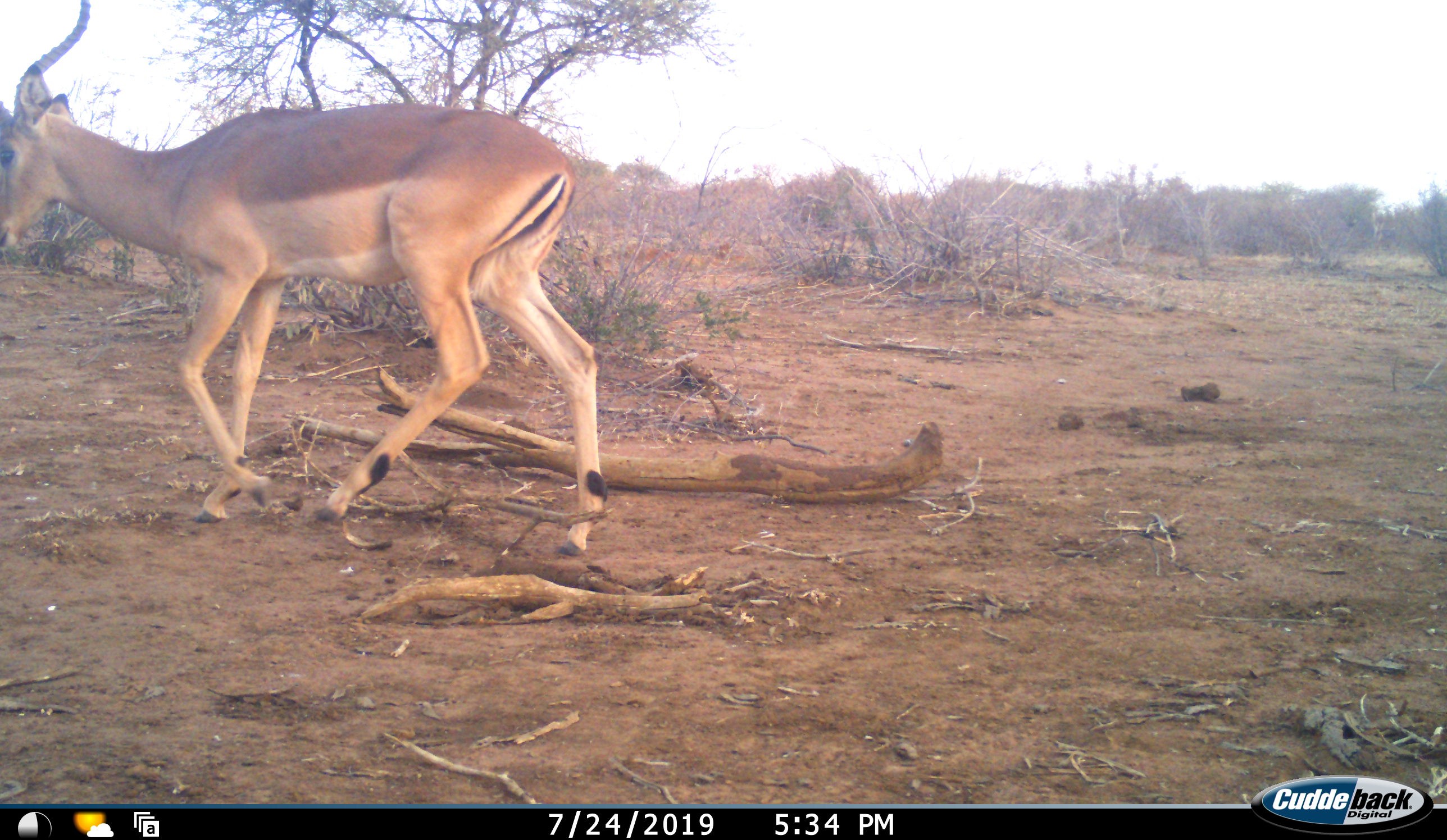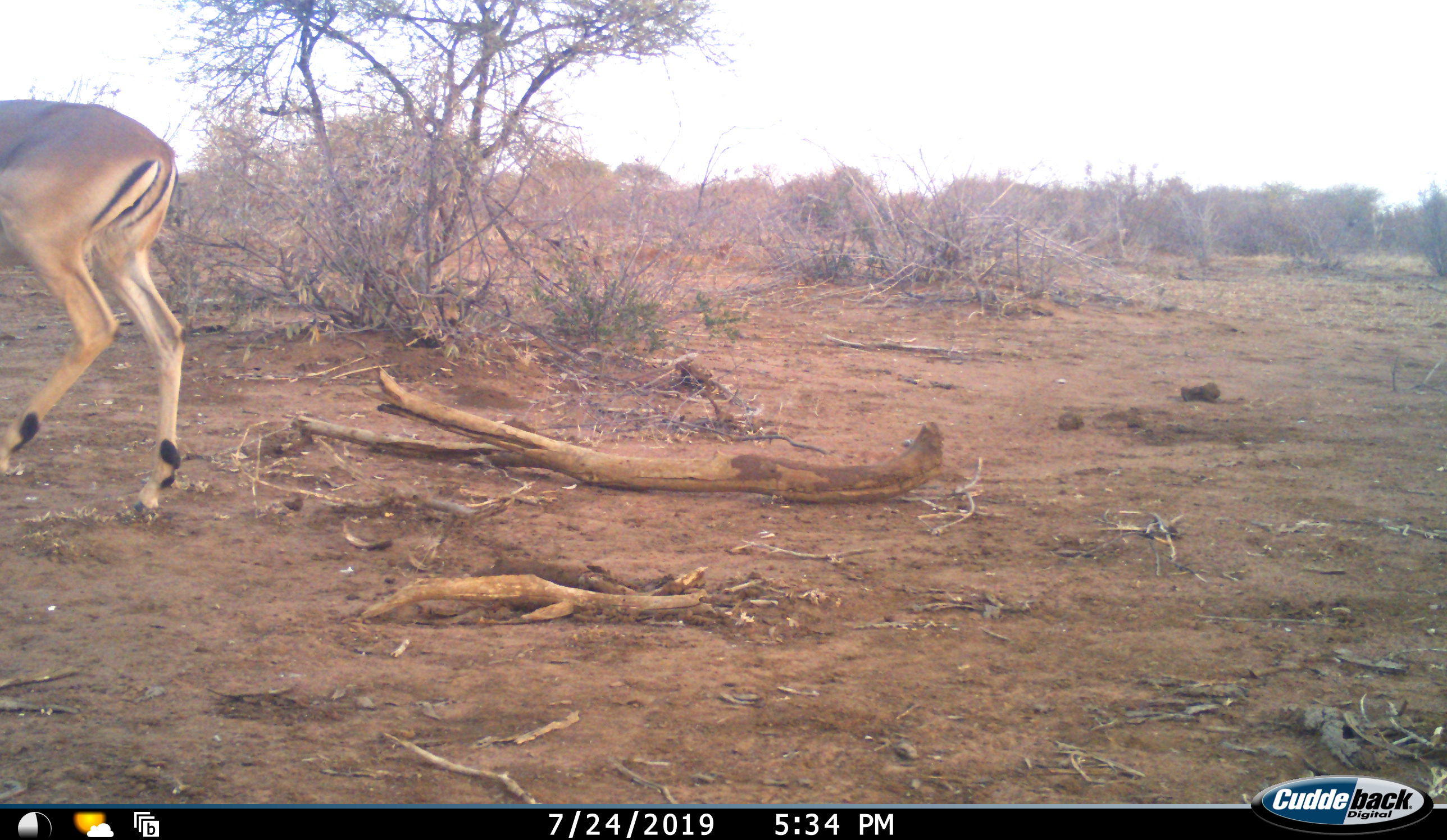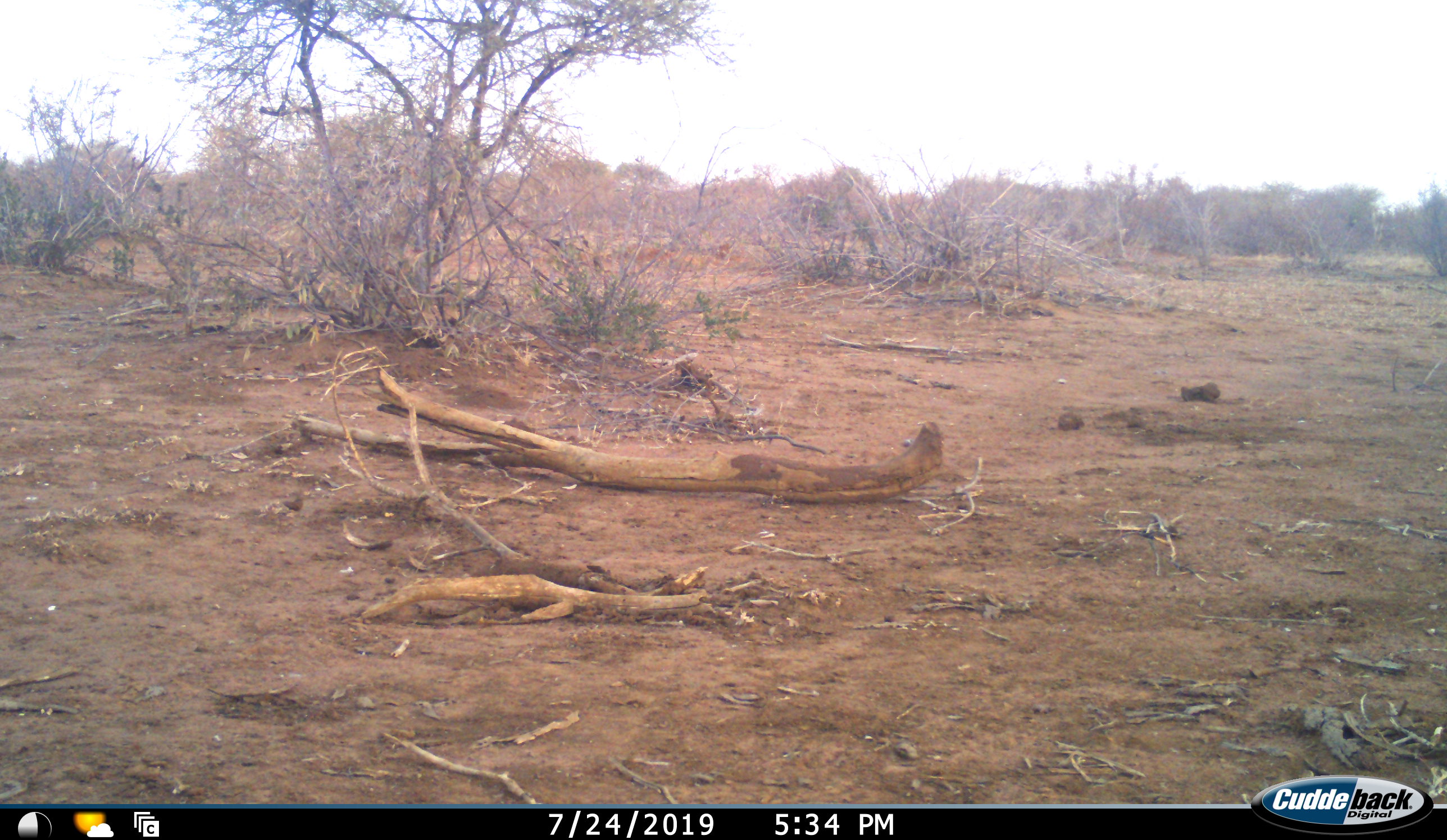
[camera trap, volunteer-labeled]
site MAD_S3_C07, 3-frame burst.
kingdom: Animalia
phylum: Chordata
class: Mammalia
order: Artiodactyla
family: Bovidae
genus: Aepyceros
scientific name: Aepyceros melampus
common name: impala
Impala (Aepyceros melampus), count 1. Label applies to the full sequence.